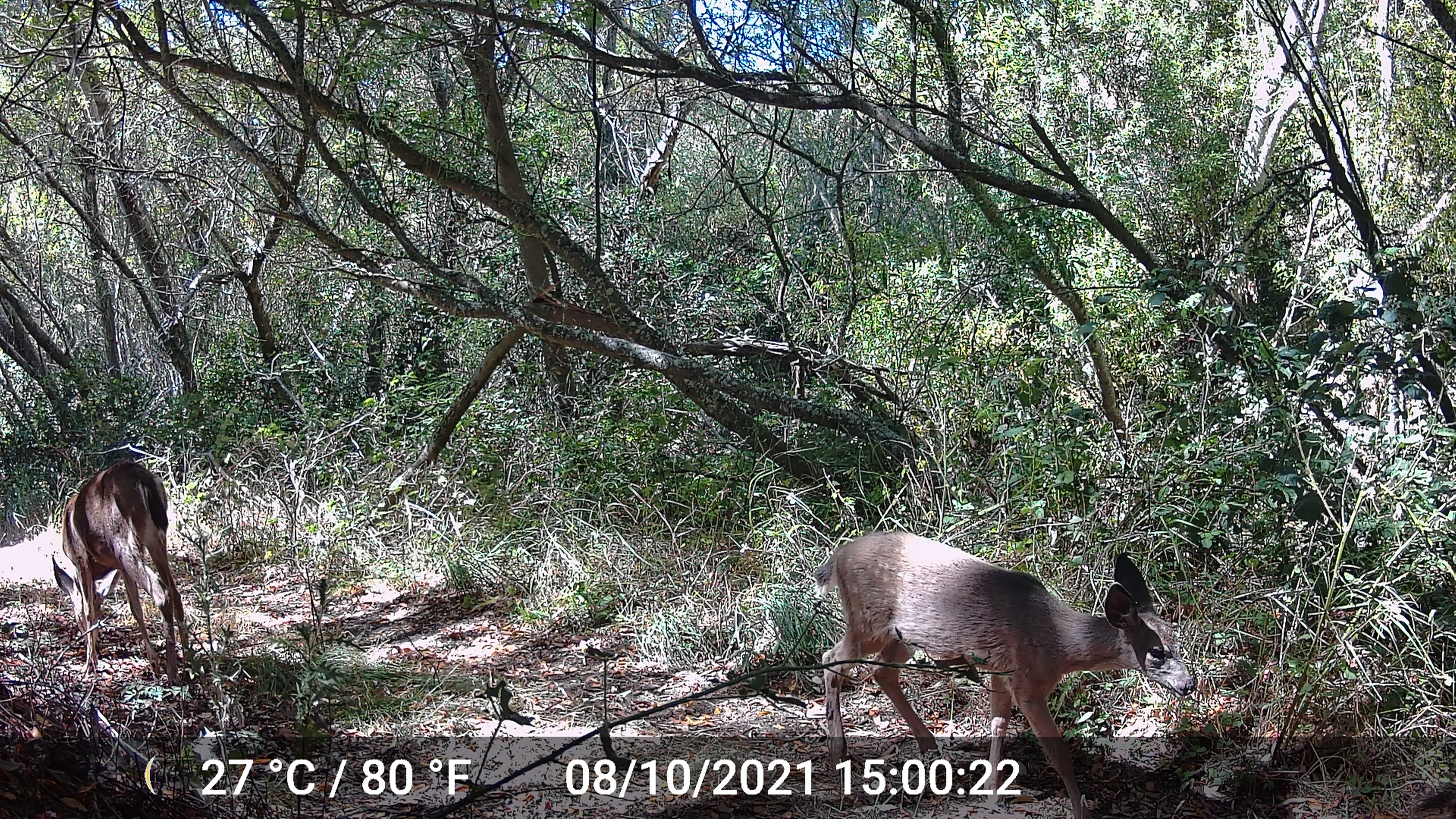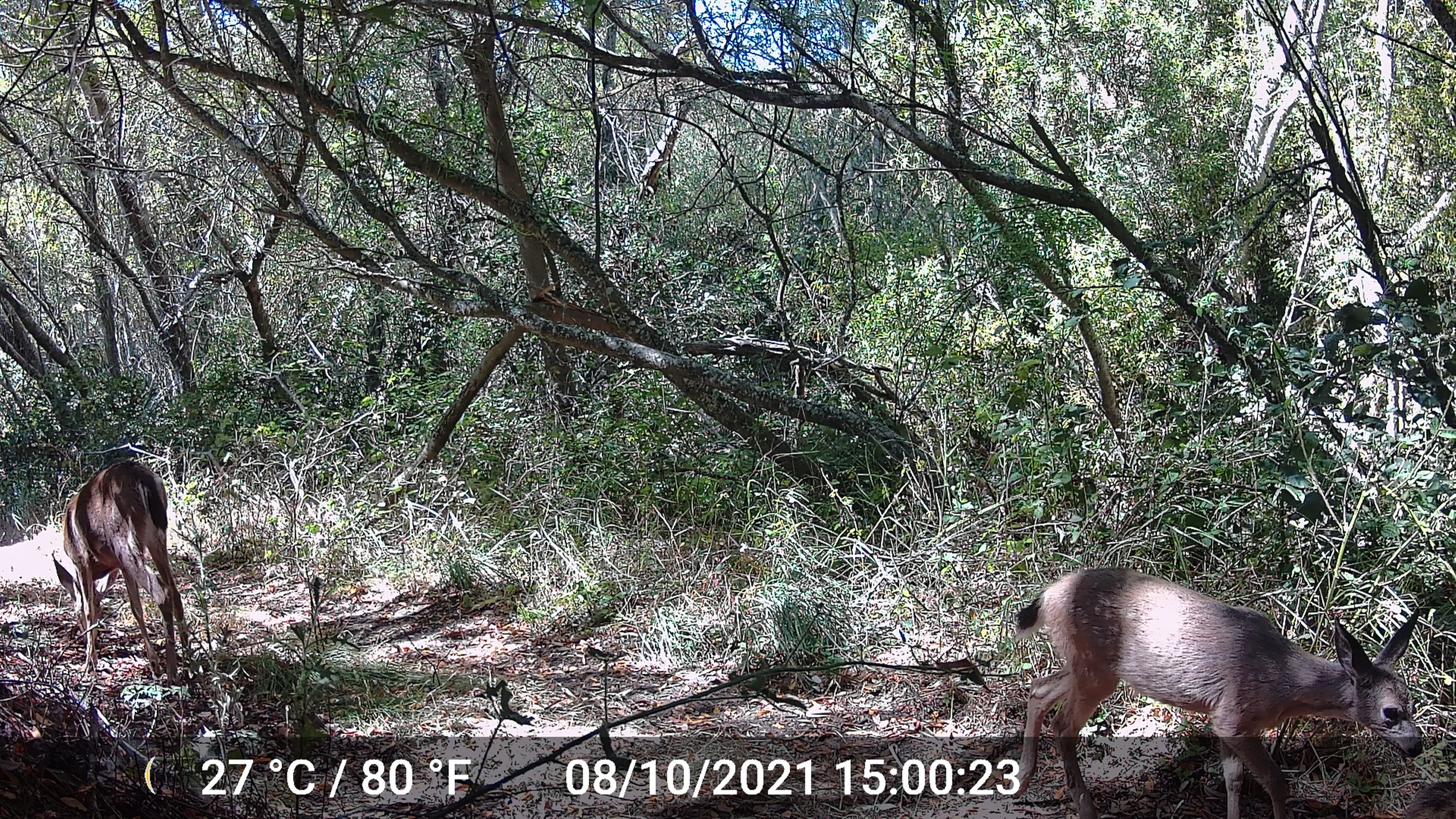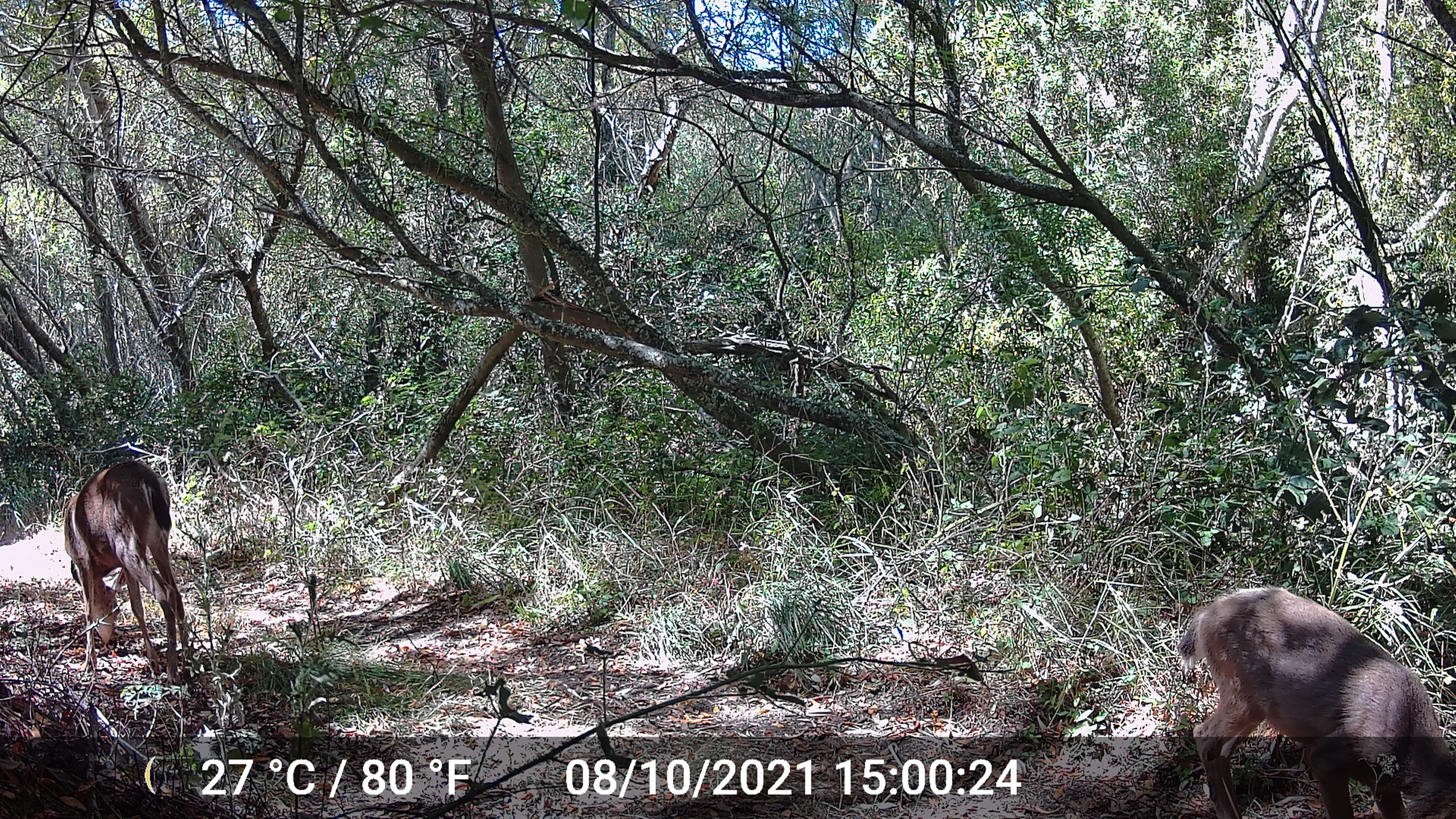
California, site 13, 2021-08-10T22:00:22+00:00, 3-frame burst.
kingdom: Animalia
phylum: Chordata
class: Mammalia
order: Artiodactyla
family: Cervidae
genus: Odocoileus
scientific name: Odocoileus hemionus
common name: mule deer